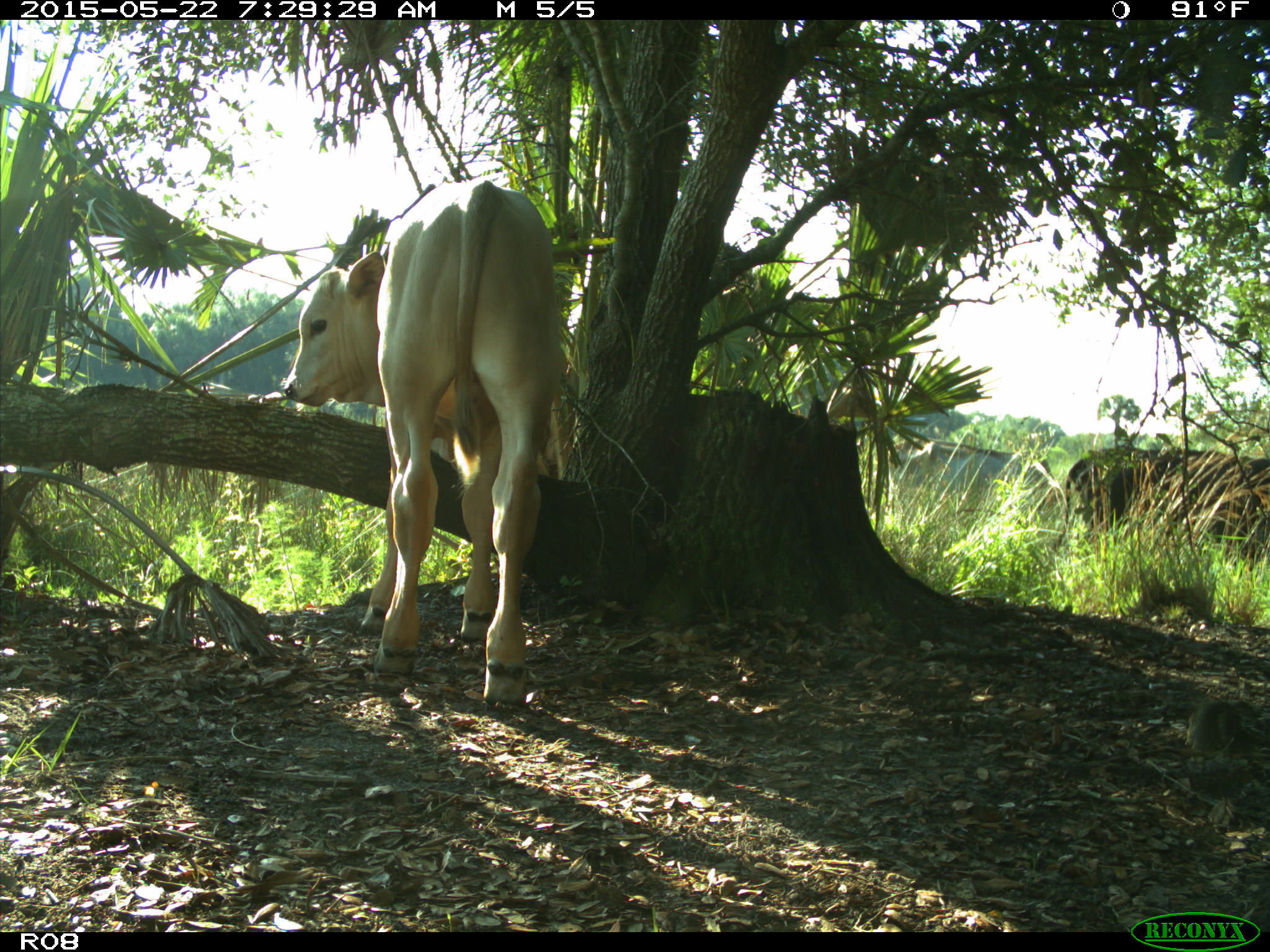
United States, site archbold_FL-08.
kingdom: Animalia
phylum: Chordata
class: Mammalia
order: Artiodactyla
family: Bovidae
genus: Bos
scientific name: Bos taurus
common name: domestic cow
Bos taurus (domestic cow).